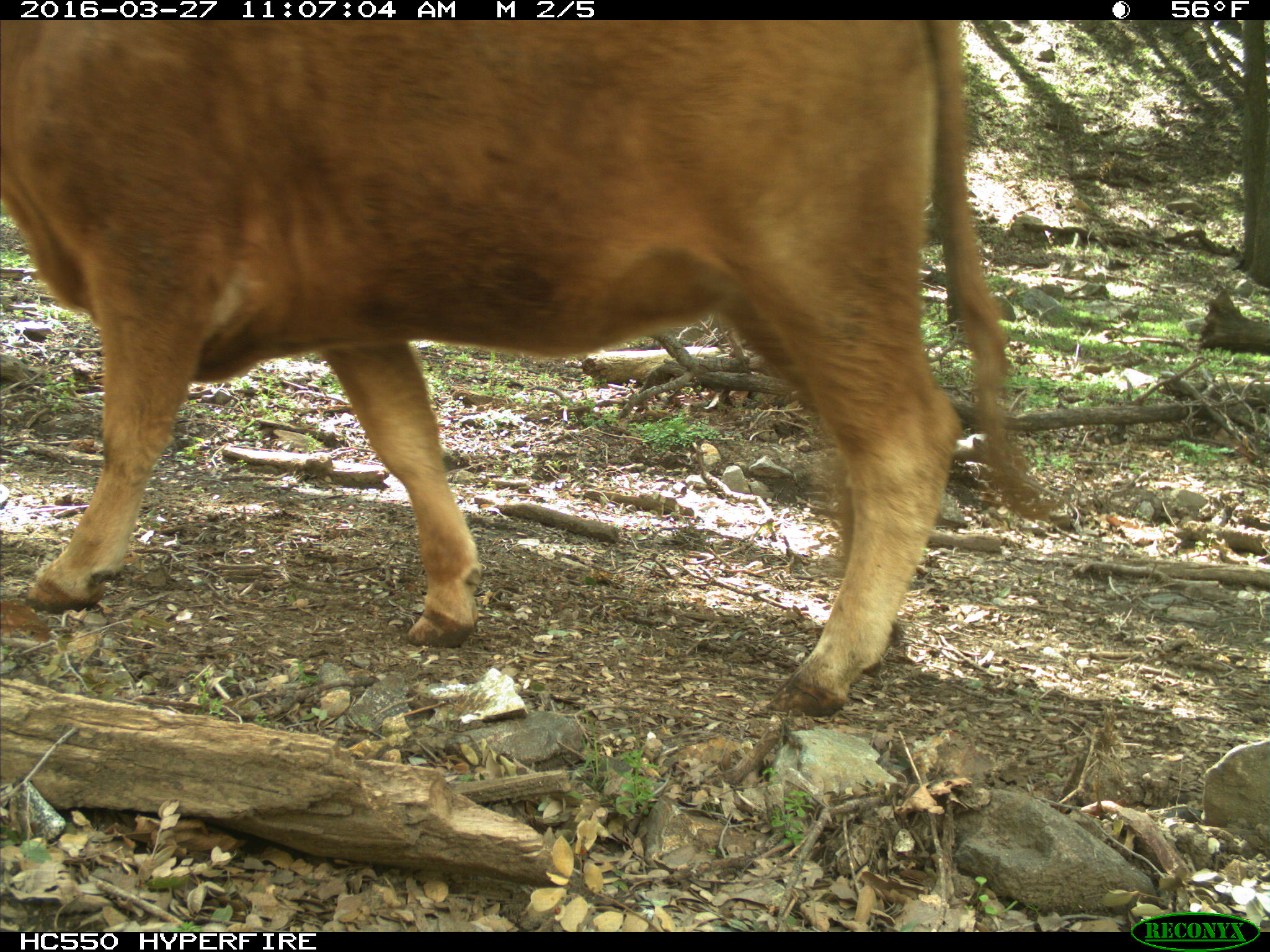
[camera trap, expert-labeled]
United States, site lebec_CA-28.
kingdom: Animalia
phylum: Chordata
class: Mammalia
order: Artiodactyla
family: Bovidae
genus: Bos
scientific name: Bos taurus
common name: domestic cow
Bos taurus (domestic cow).